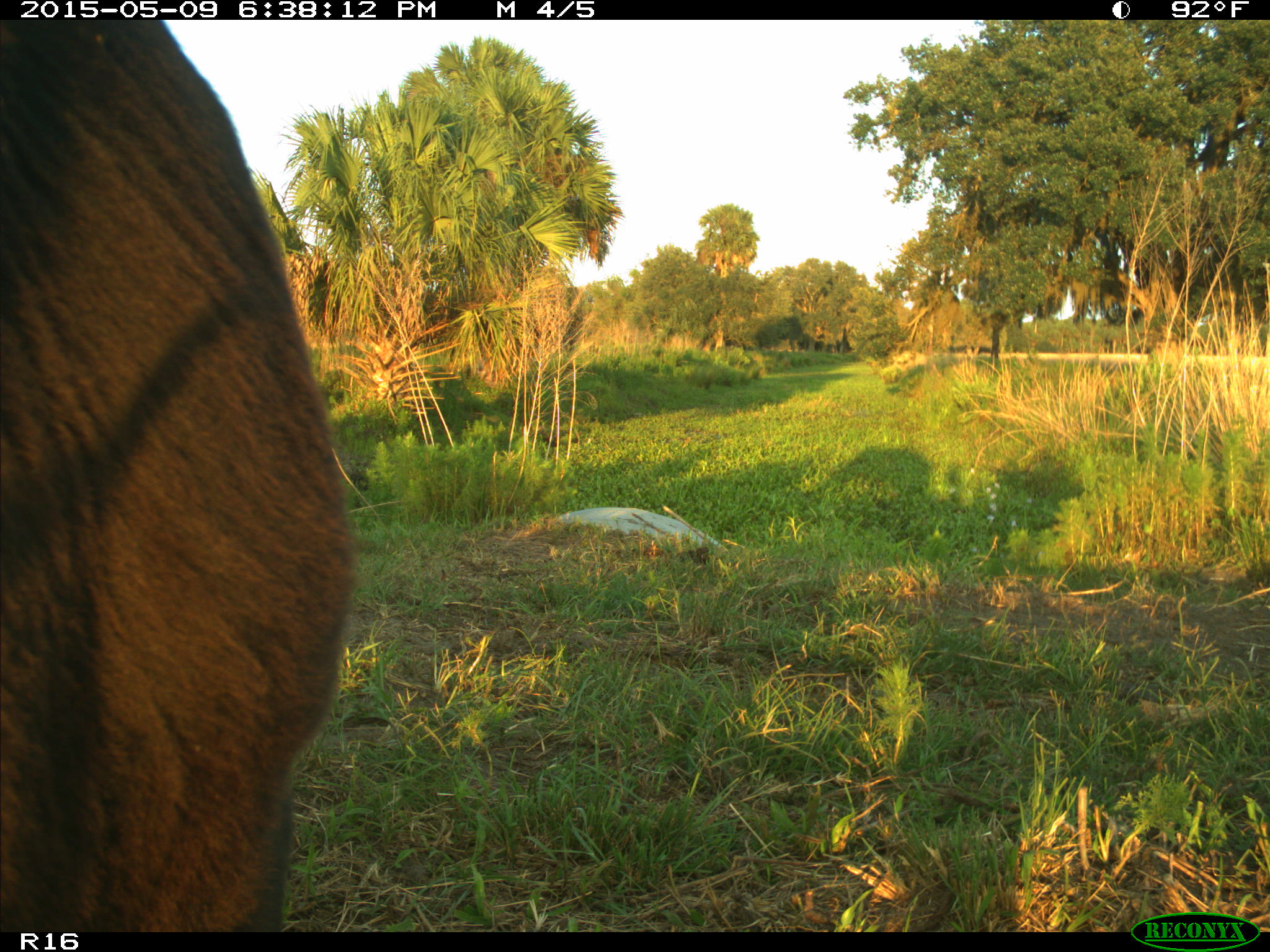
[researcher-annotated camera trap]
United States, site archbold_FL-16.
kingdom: Animalia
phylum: Chordata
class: Mammalia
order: Artiodactyla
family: Bovidae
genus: Bos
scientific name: Bos taurus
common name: domestic cow